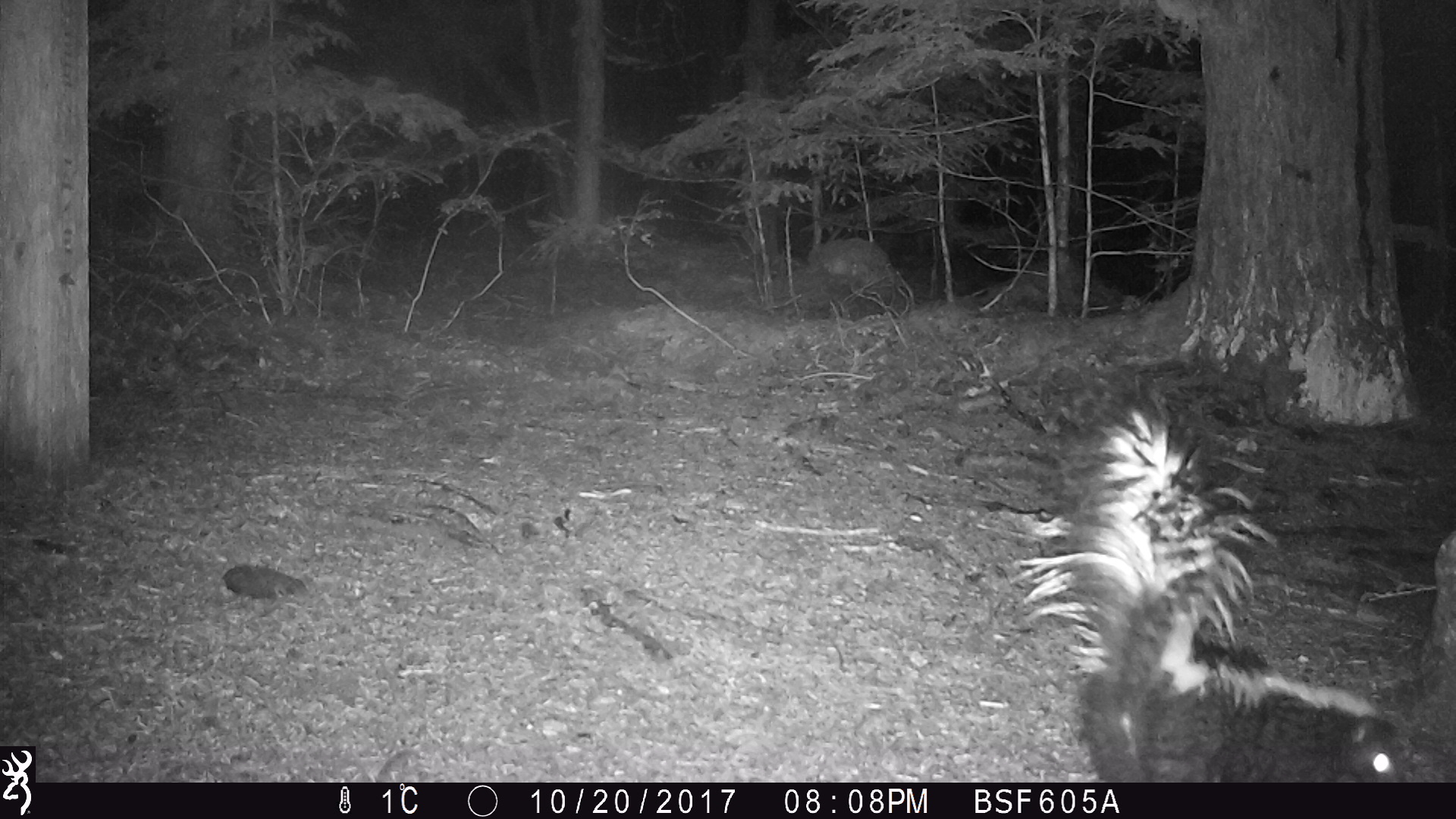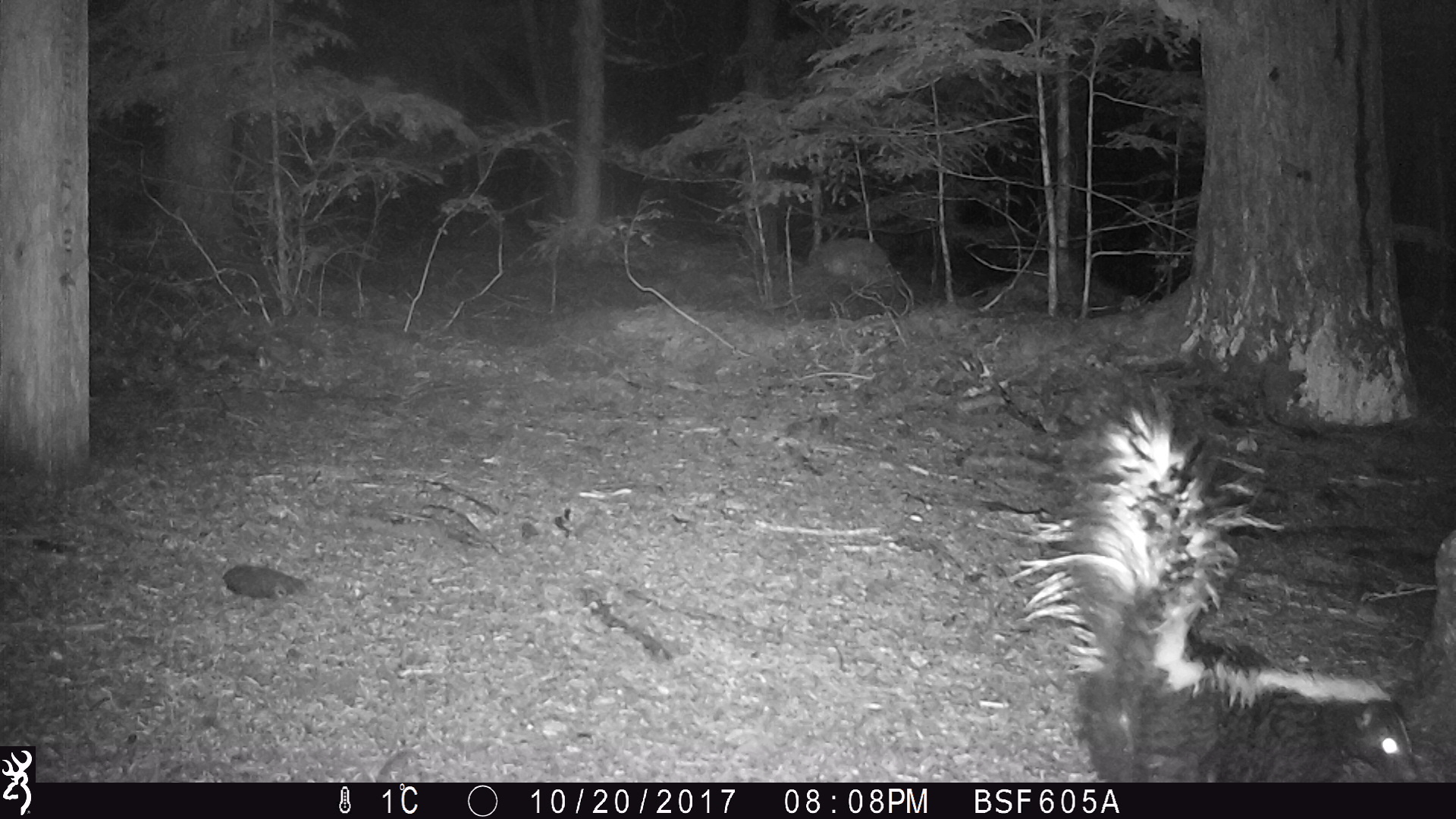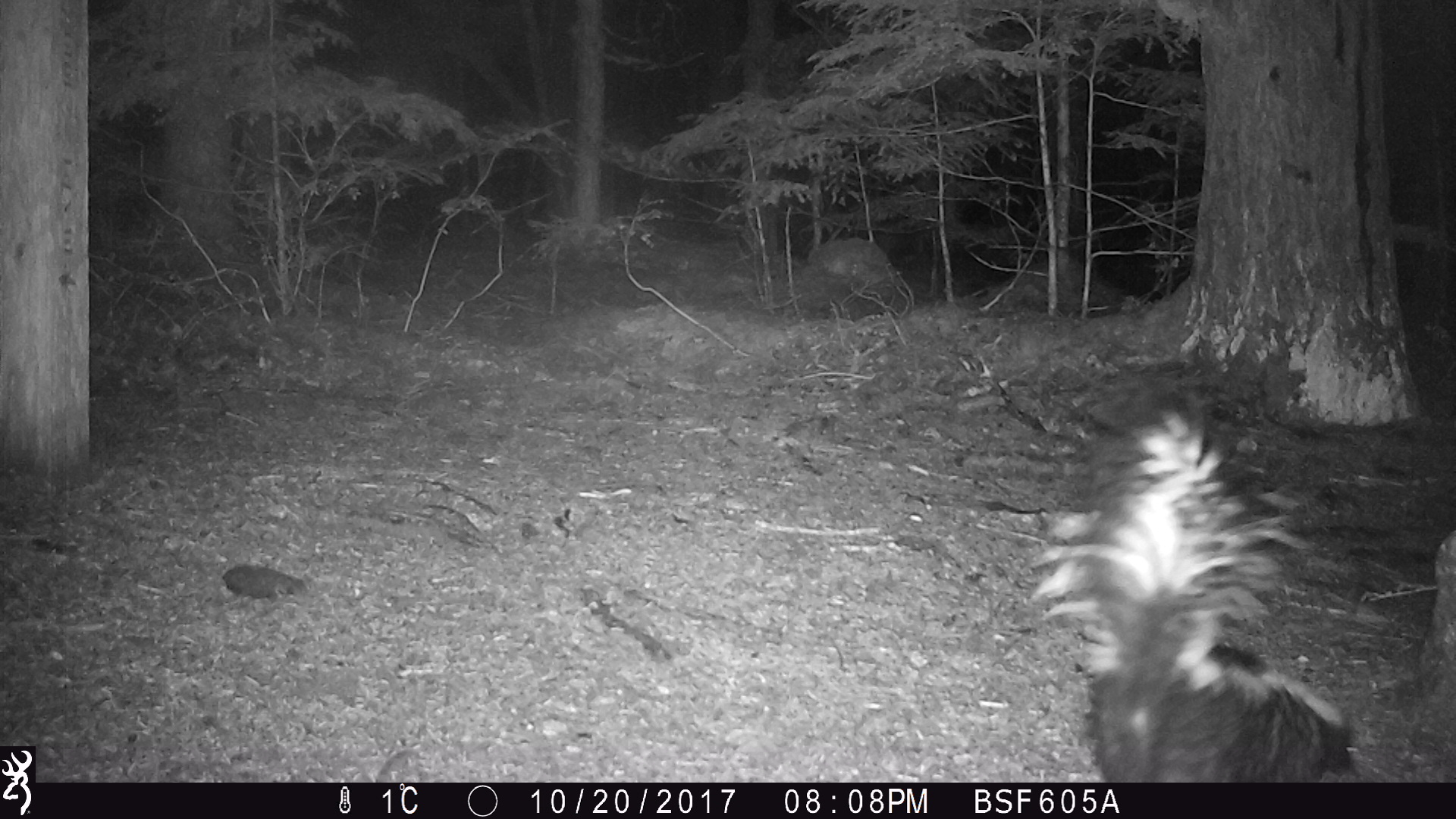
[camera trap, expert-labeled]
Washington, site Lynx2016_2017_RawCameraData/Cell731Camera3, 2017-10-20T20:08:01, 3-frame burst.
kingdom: Animalia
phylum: Chordata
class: Mammalia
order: Carnivora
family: Mephitidae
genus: Mephitis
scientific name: Mephitis mephitis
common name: striped skunk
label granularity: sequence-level